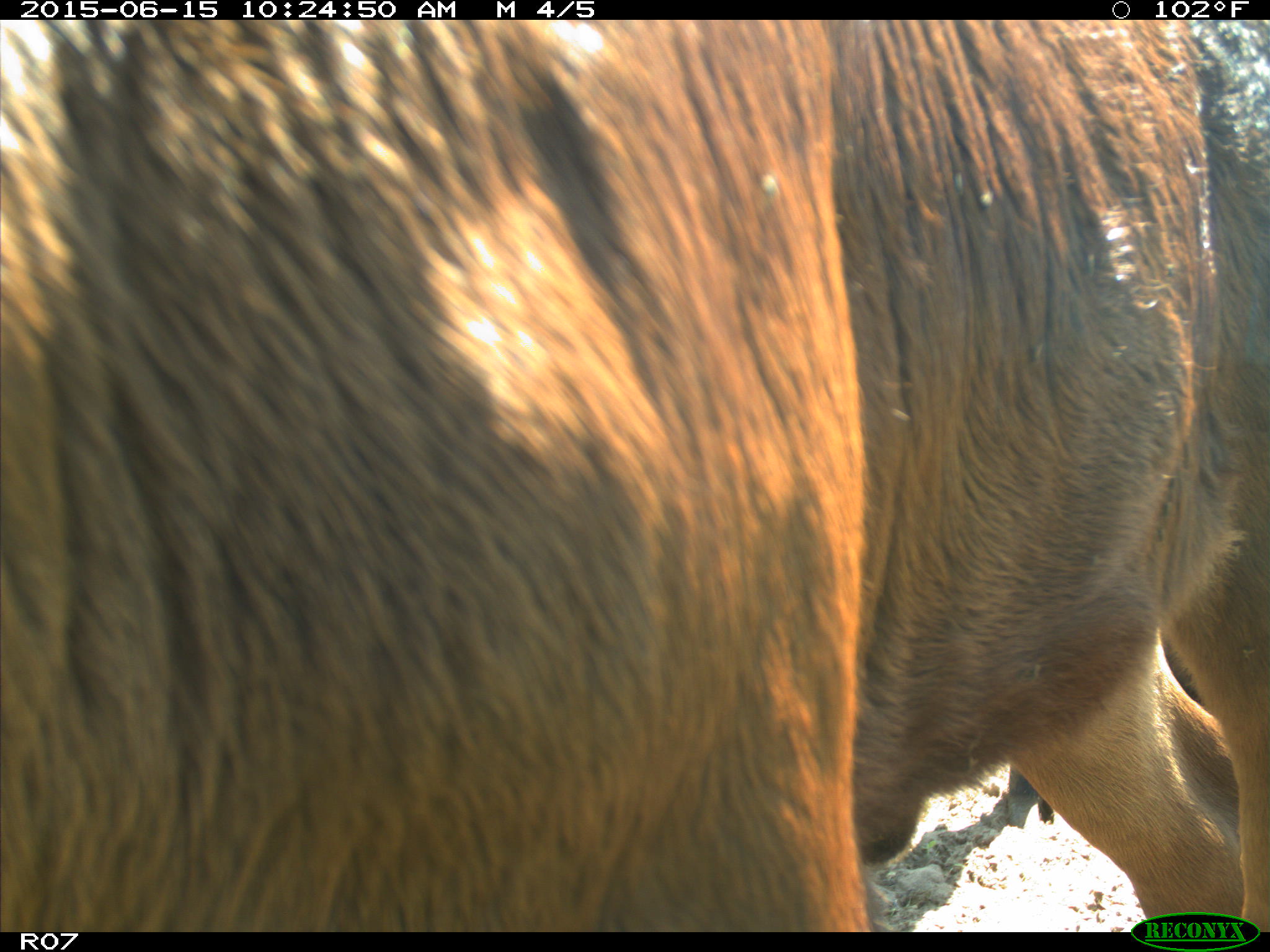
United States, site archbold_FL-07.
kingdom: Animalia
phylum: Chordata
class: Mammalia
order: Artiodactyla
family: Bovidae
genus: Bos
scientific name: Bos taurus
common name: domestic cow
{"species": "Bos taurus (domestic cow)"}